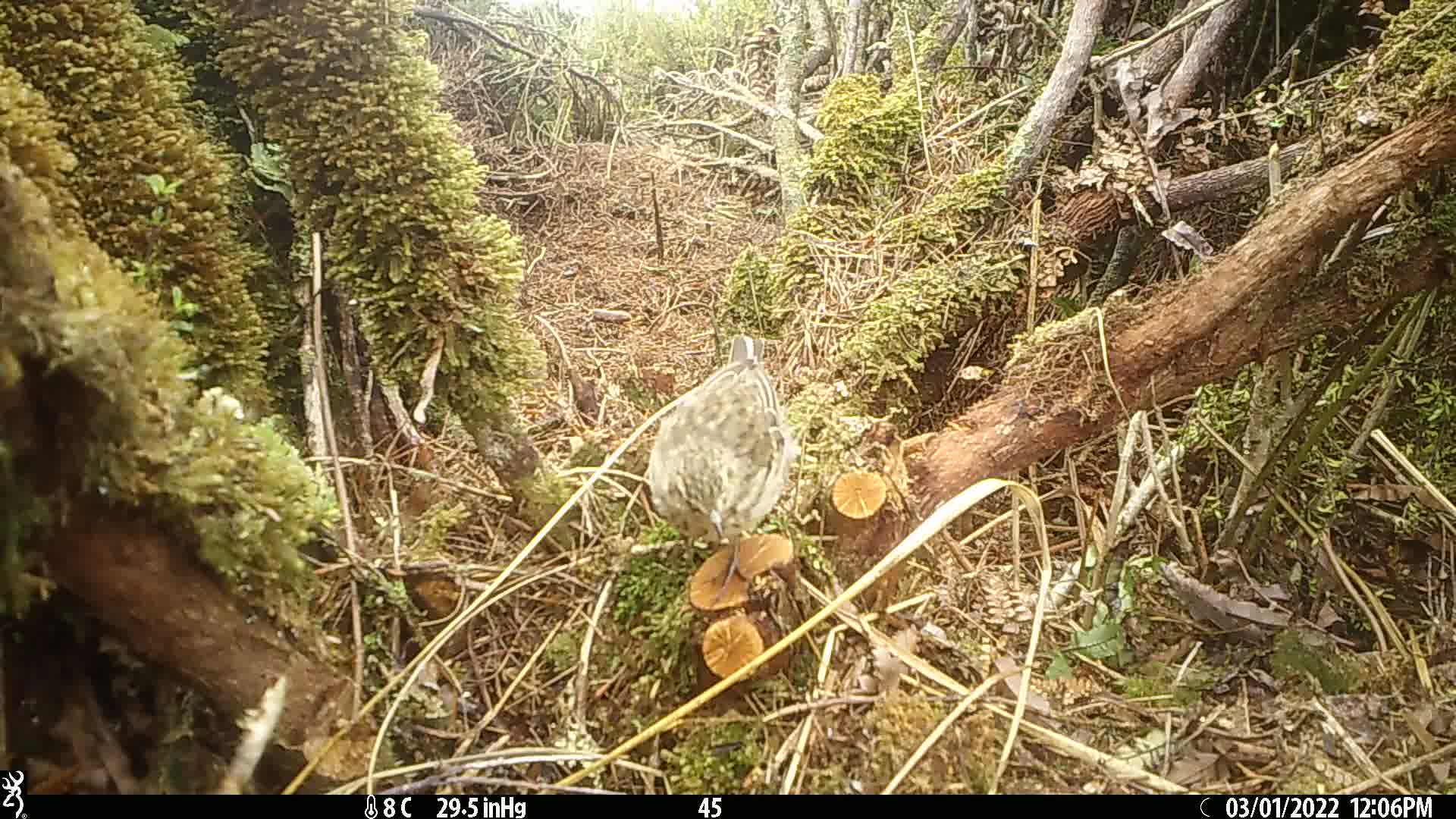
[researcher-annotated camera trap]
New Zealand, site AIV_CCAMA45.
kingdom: Animalia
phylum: Chordata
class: Aves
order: Passeriformes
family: Motacillidae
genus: Anthus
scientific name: Anthus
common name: pipit